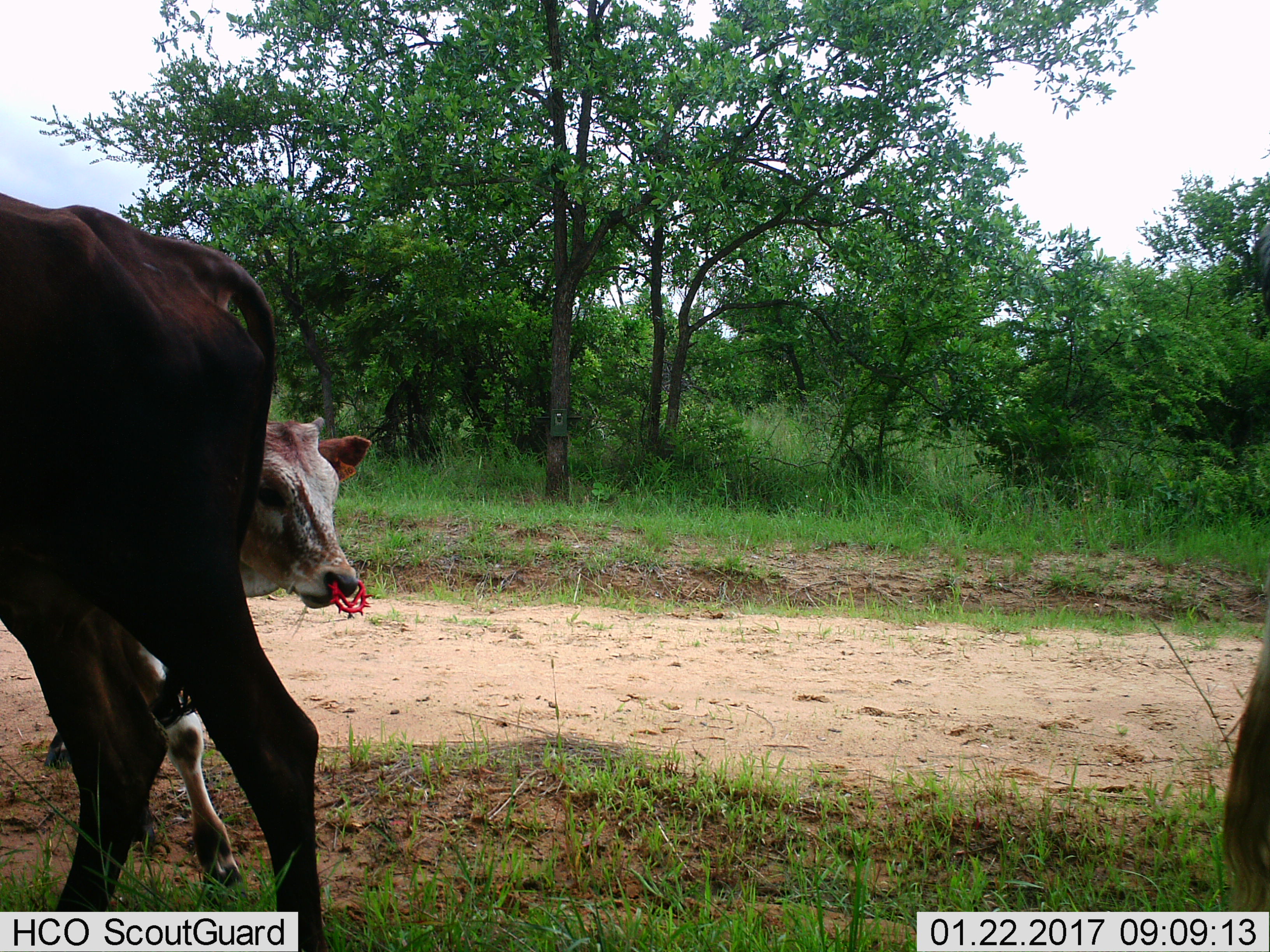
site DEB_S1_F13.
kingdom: Animalia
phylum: Chordata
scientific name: Vertebrata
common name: domestic animal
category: domesticanimal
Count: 3.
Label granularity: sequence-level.